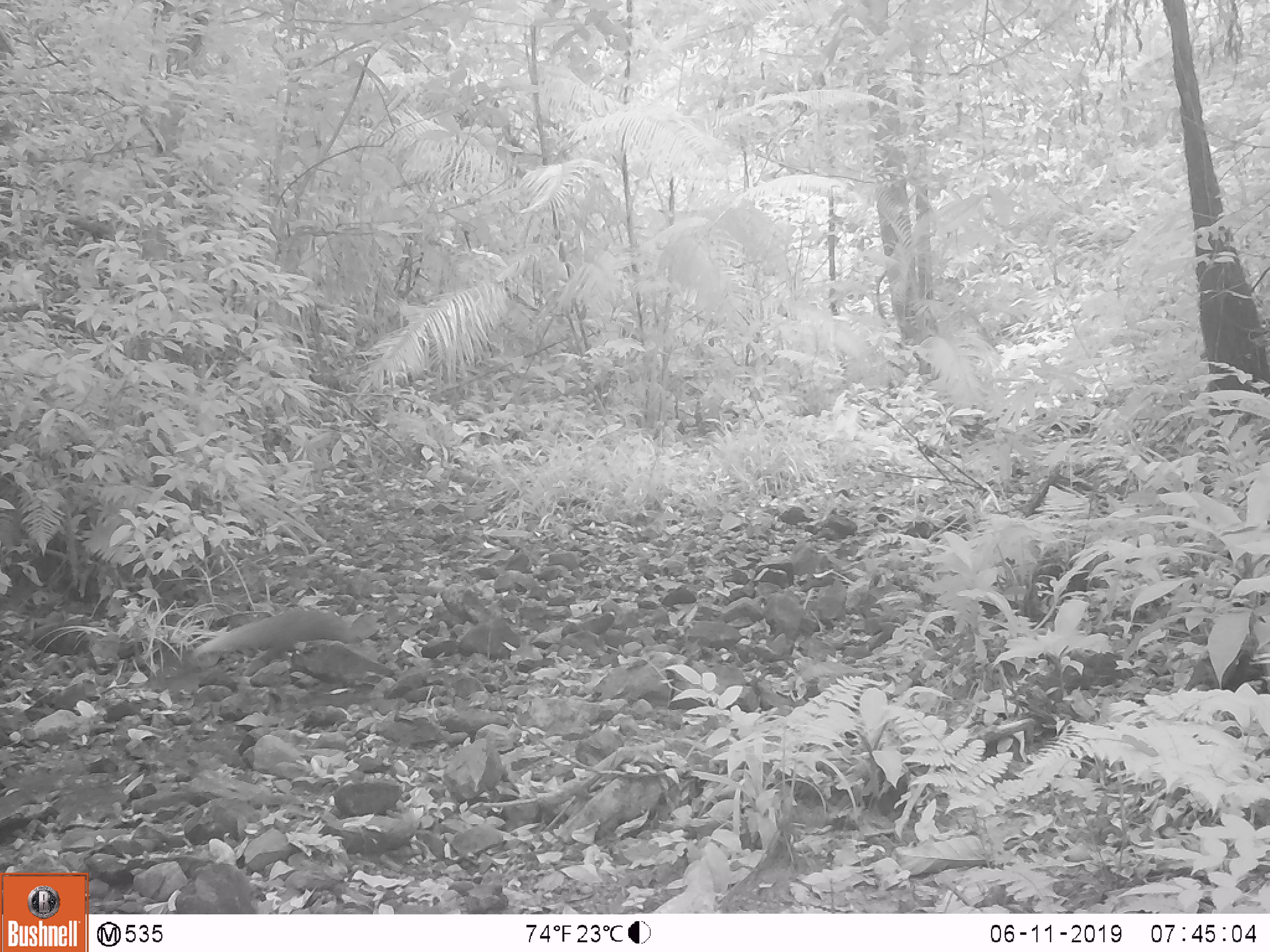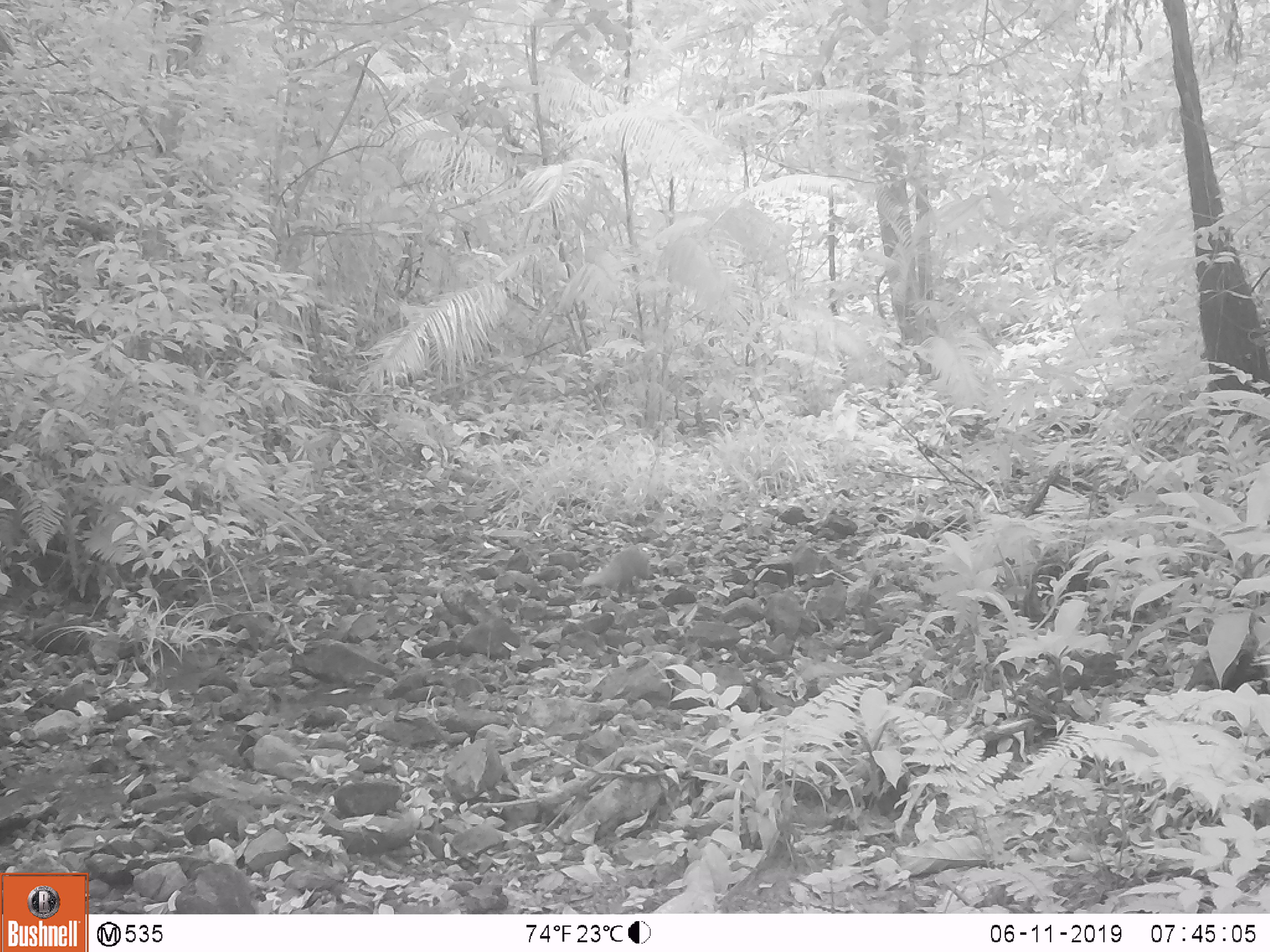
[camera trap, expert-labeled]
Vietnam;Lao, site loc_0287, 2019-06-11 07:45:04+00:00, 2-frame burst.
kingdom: Animalia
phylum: Chordata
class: Mammalia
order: Carnivora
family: Herpestidae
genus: Urva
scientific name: Urva urva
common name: crab-eating mongoose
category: crab eating mongoose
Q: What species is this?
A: Crab eating mongoose (crab-eating mongoose) (Urva urva).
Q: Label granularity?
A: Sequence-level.